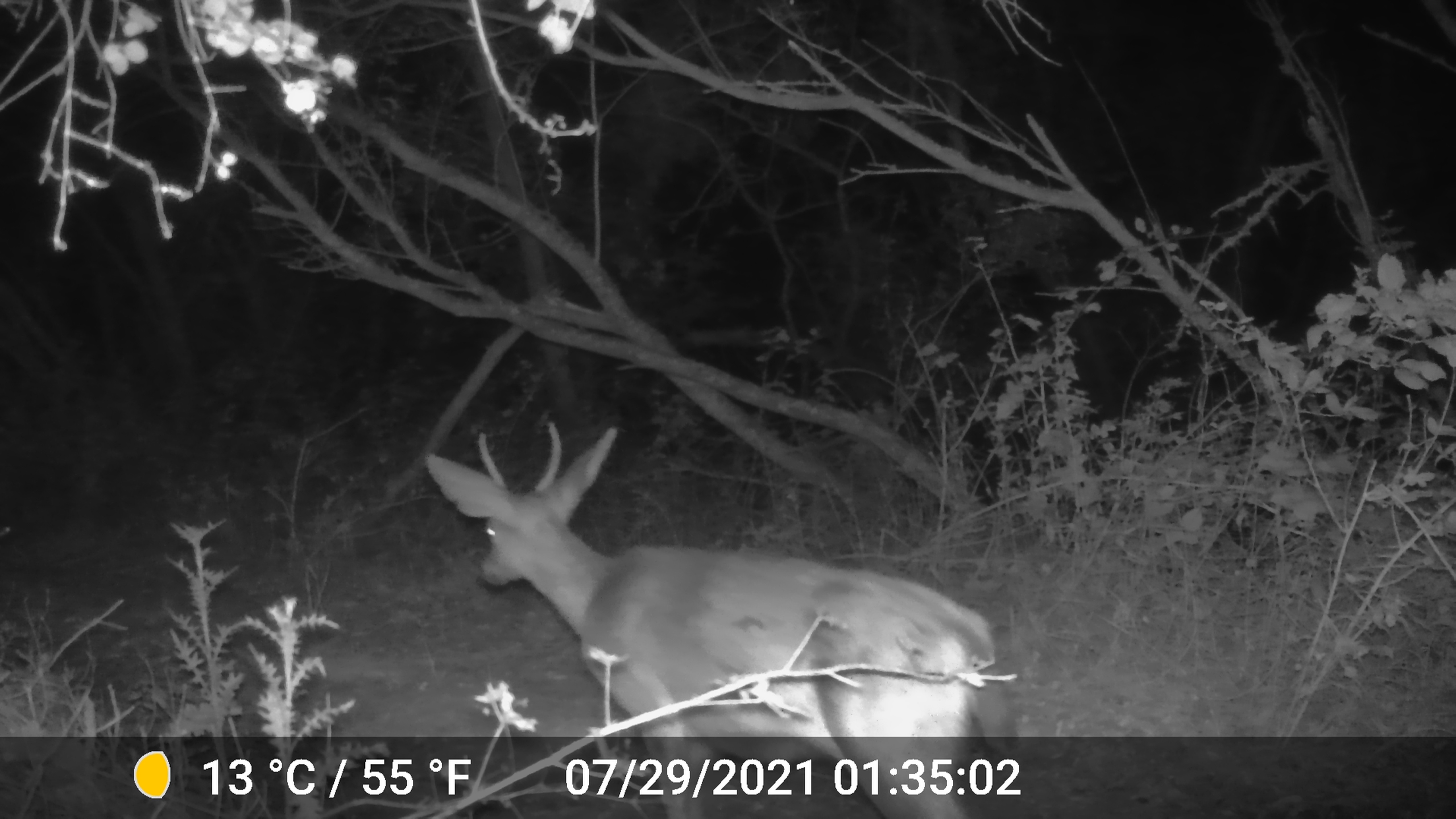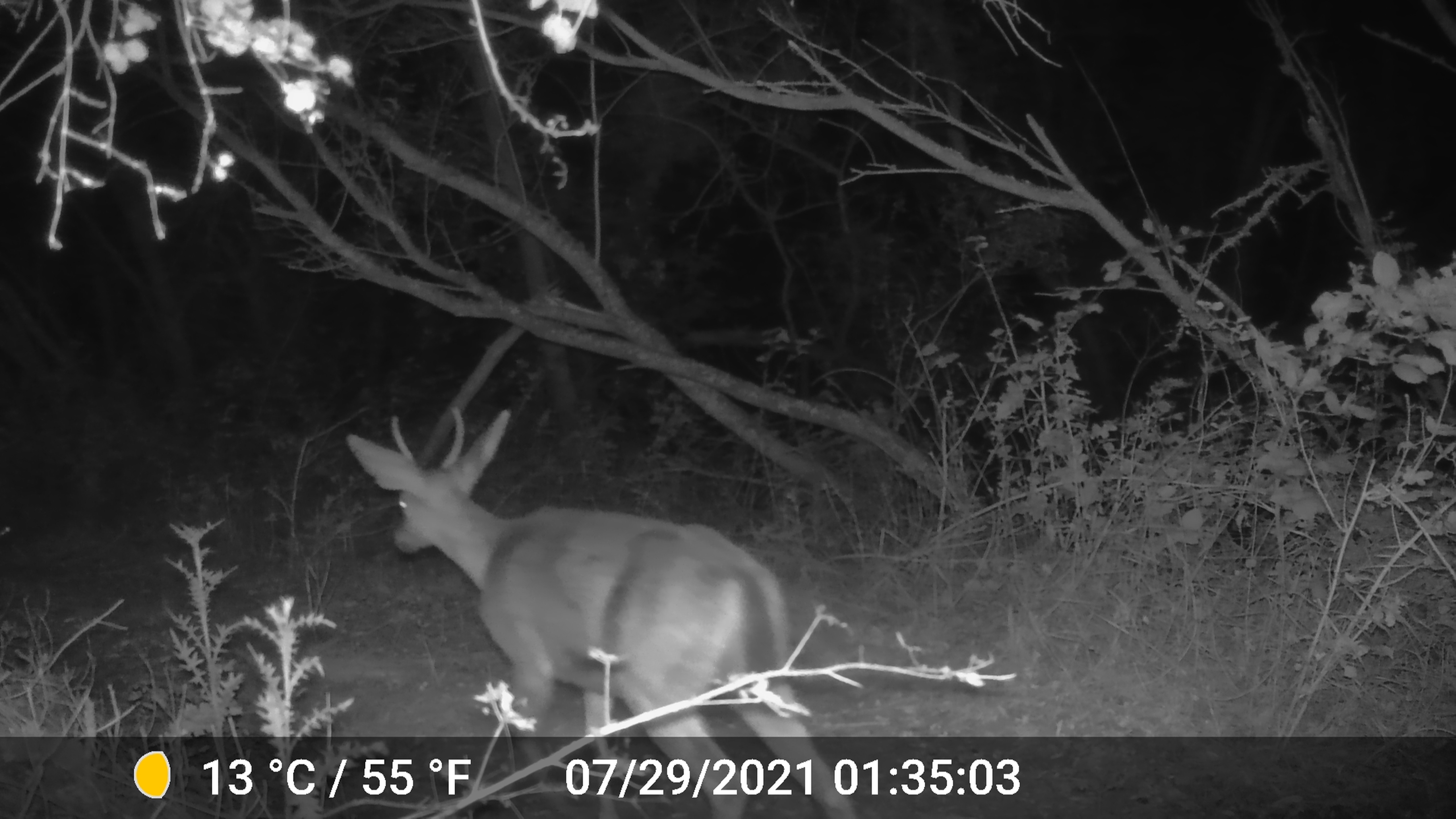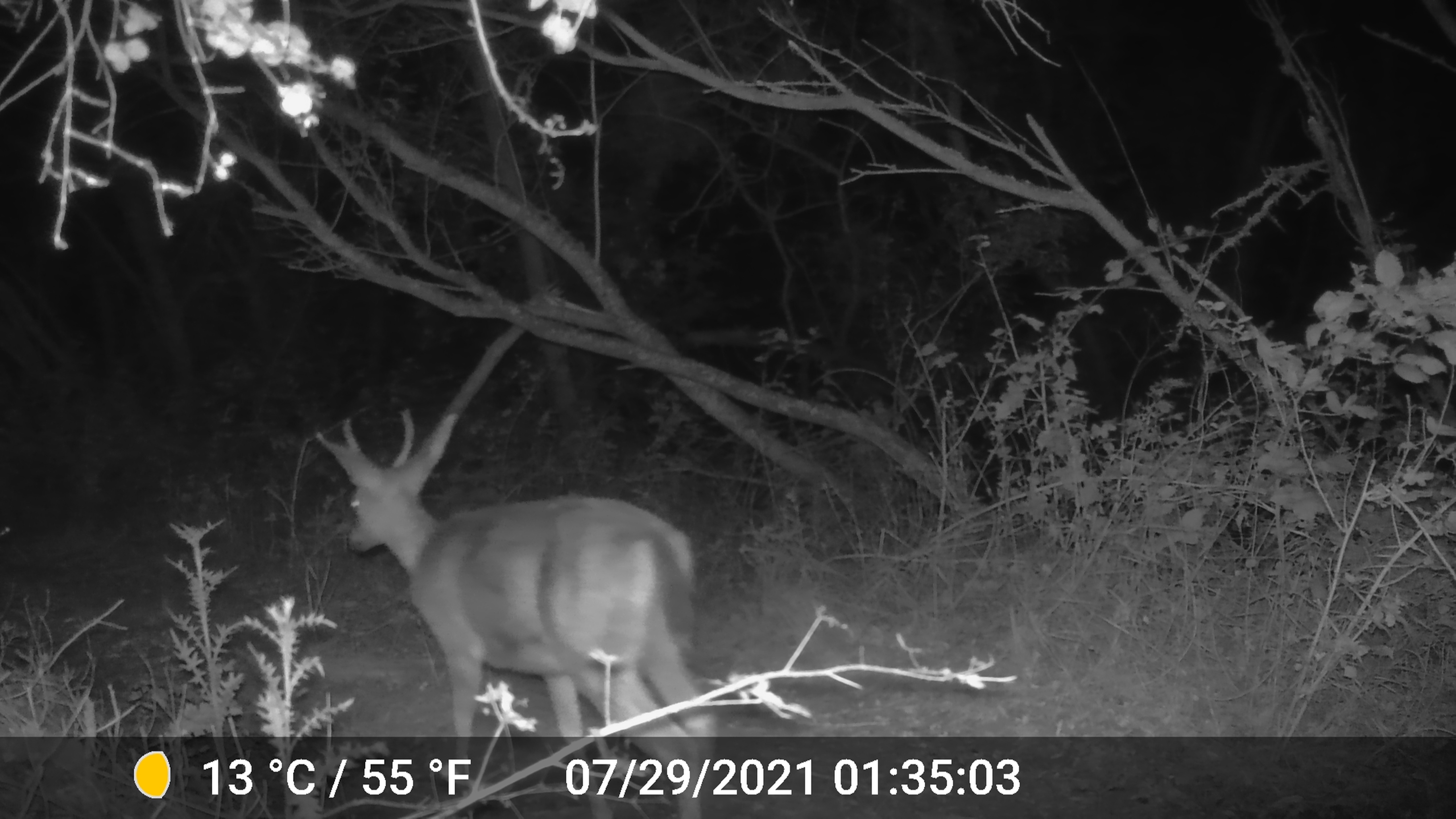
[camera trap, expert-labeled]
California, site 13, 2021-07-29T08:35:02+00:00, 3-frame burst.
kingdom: Animalia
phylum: Chordata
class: Mammalia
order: Artiodactyla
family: Cervidae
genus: Odocoileus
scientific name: Odocoileus hemionus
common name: mule deer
Mule deer (Odocoileus hemionus).